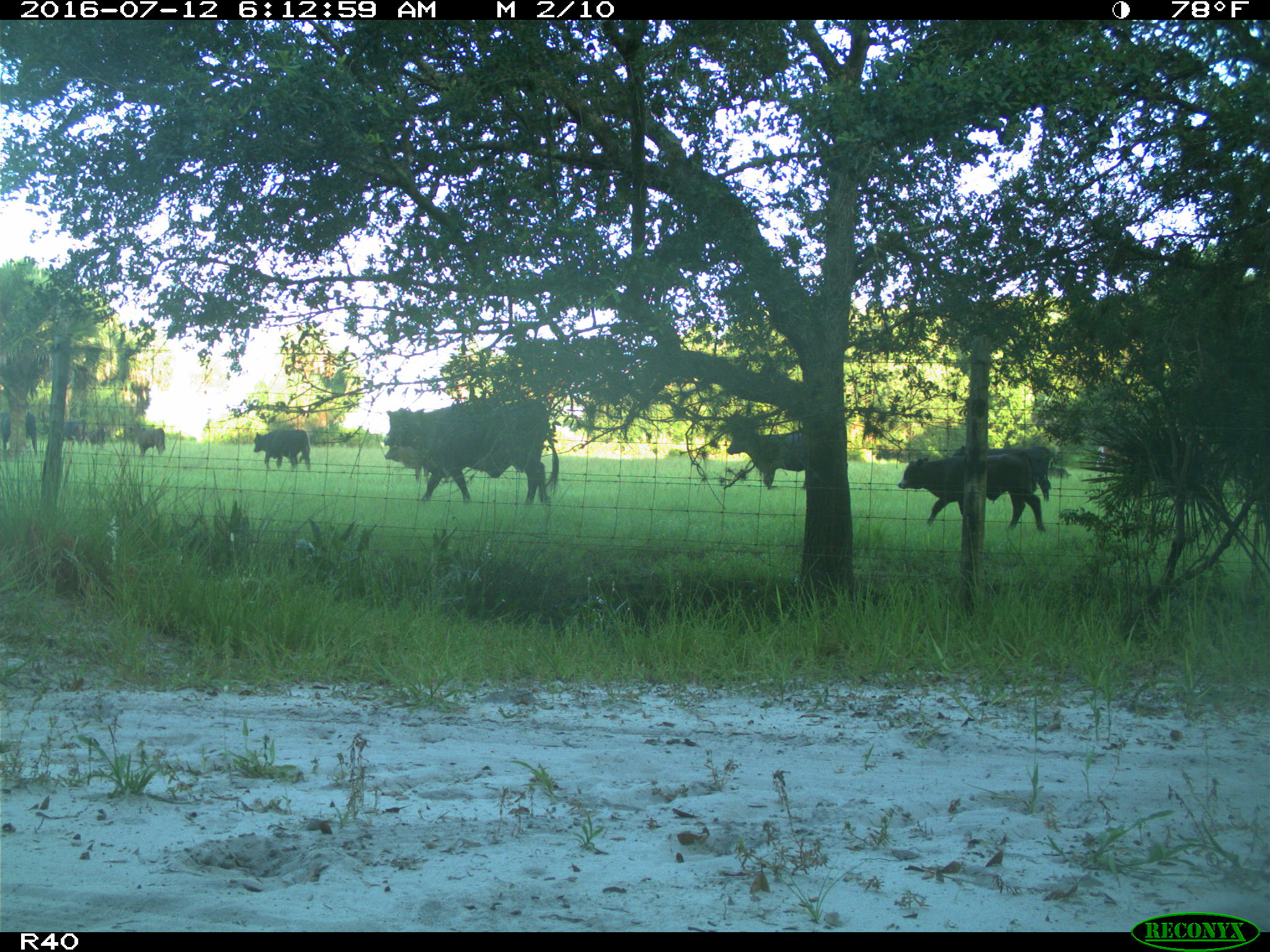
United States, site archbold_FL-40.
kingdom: Animalia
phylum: Chordata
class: Mammalia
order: Artiodactyla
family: Bovidae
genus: Bos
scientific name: Bos taurus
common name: domestic cow